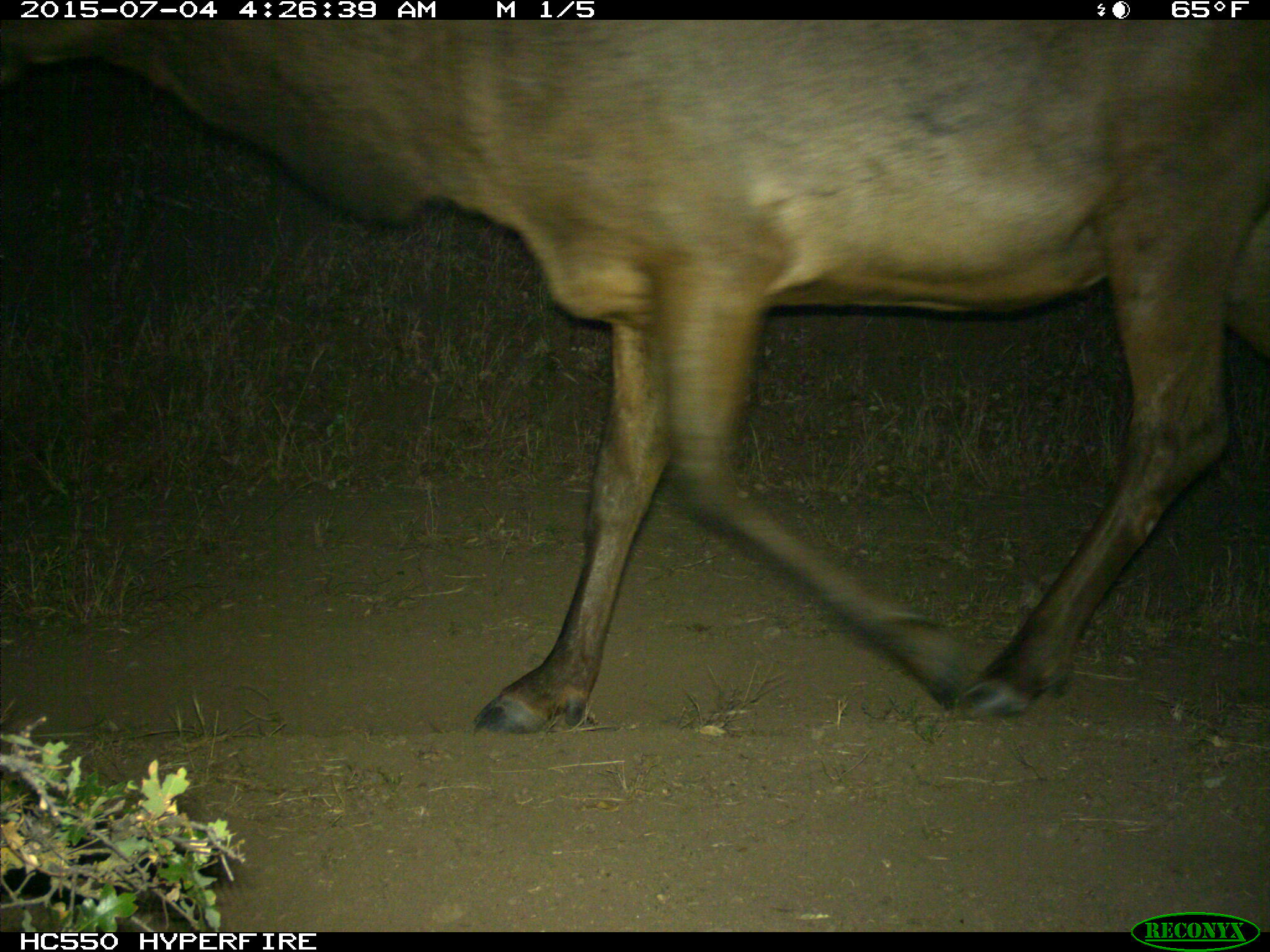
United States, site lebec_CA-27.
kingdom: Animalia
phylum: Chordata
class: Mammalia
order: Artiodactyla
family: Cervidae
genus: Cervus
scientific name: Cervus canadensis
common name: elk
Cervus canadensis (elk).